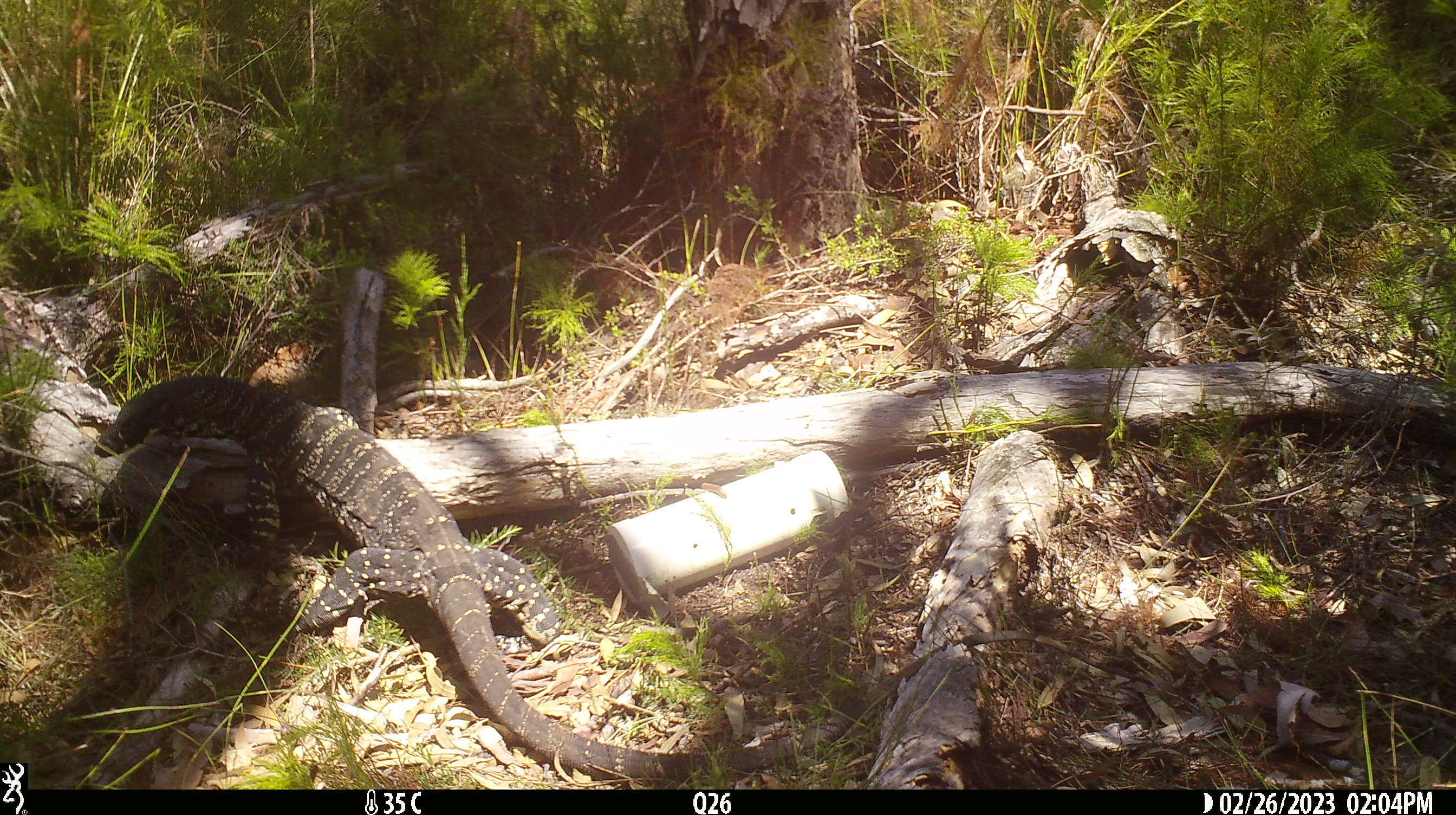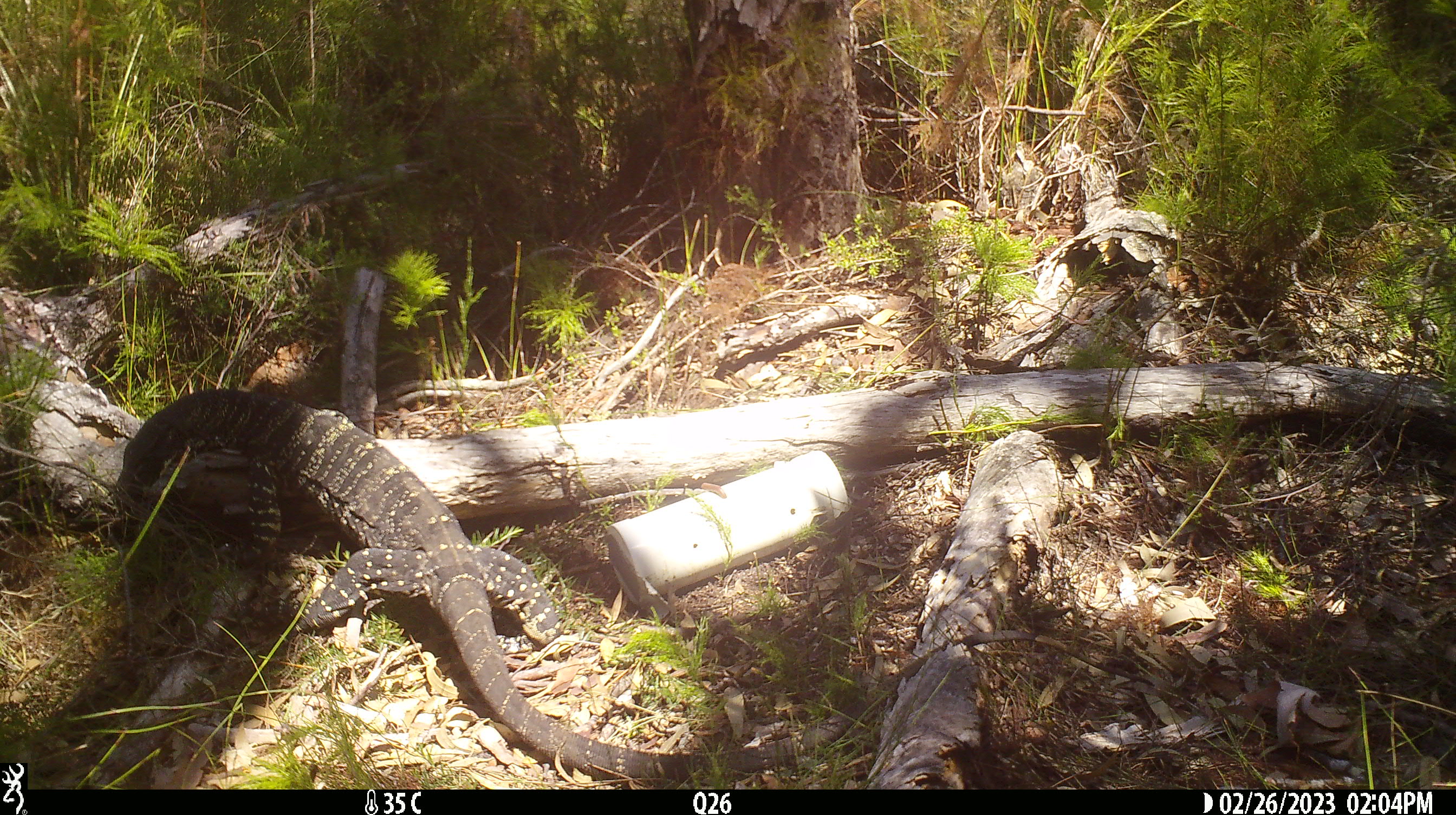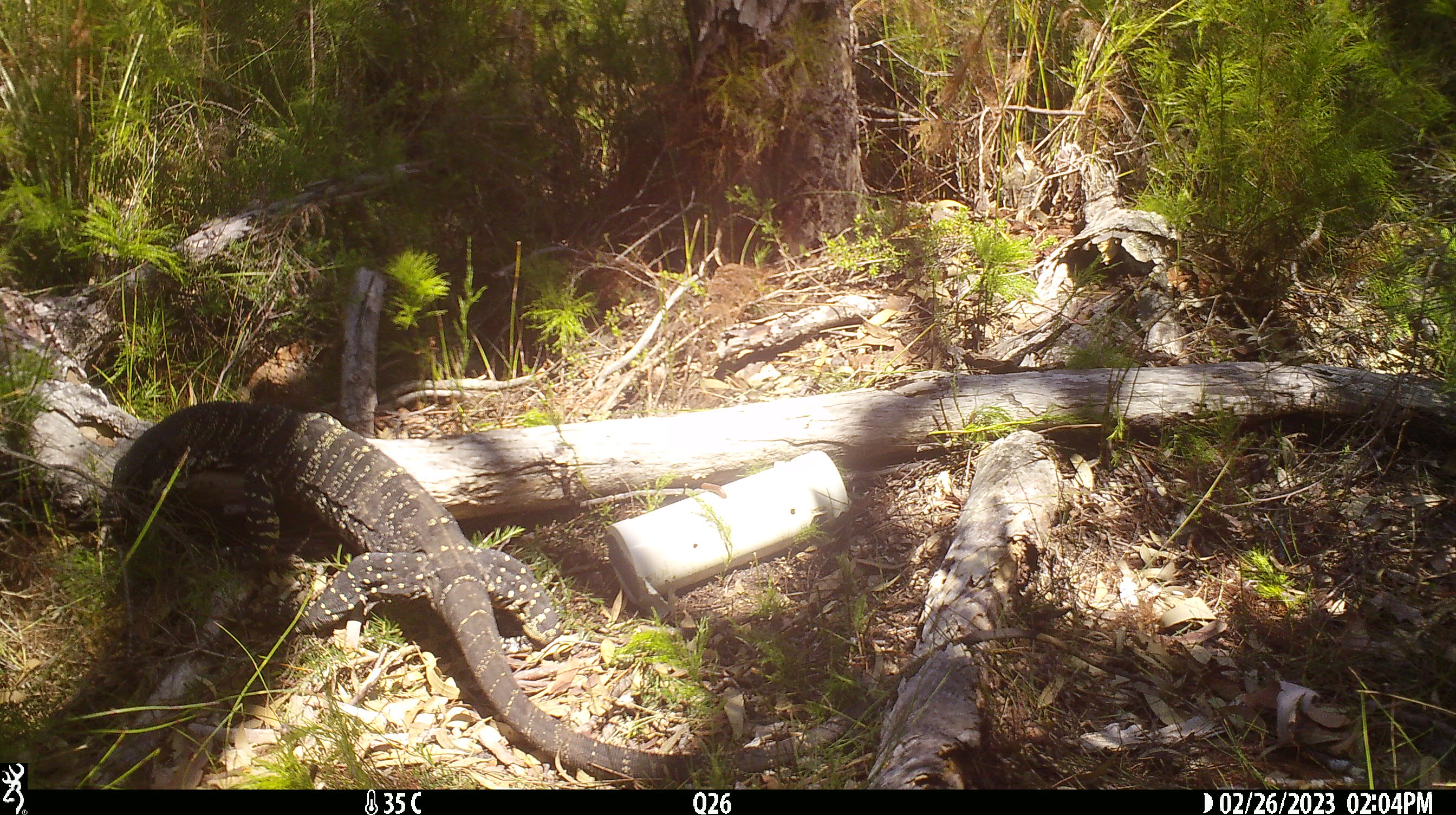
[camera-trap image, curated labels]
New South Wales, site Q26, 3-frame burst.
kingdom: Animalia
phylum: Chordata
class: Reptilia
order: Squamata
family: Varanidae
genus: Varanus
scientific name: Varanus varius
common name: lace monitor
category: goanna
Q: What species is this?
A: Goanna (lace monitor) (Varanus varius).